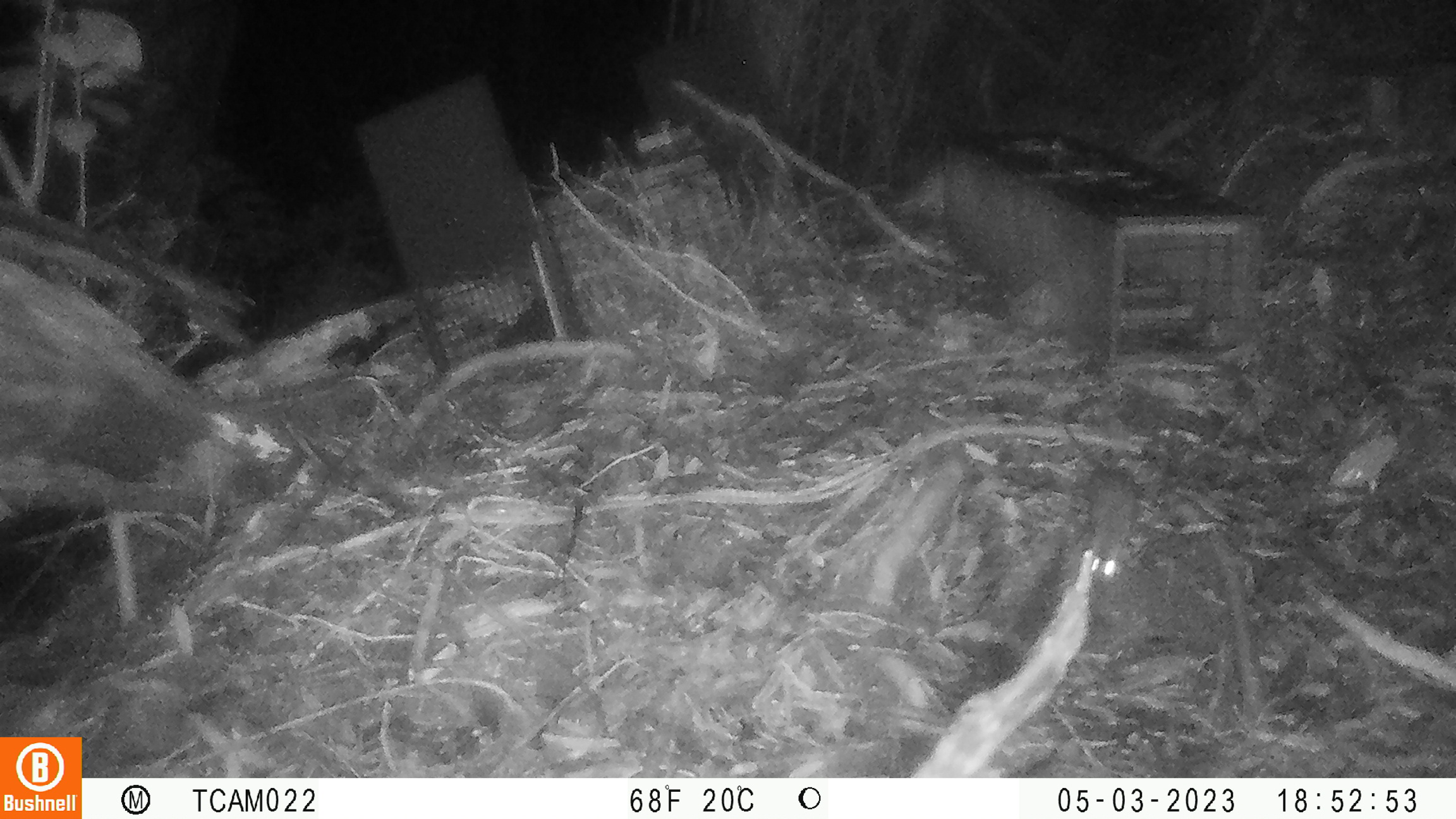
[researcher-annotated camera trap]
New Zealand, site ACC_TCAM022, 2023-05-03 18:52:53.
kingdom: Animalia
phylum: Chordata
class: Mammalia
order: Rodentia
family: Muridae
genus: Rattus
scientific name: Rattus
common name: rat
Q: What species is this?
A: Rat (Rattus).